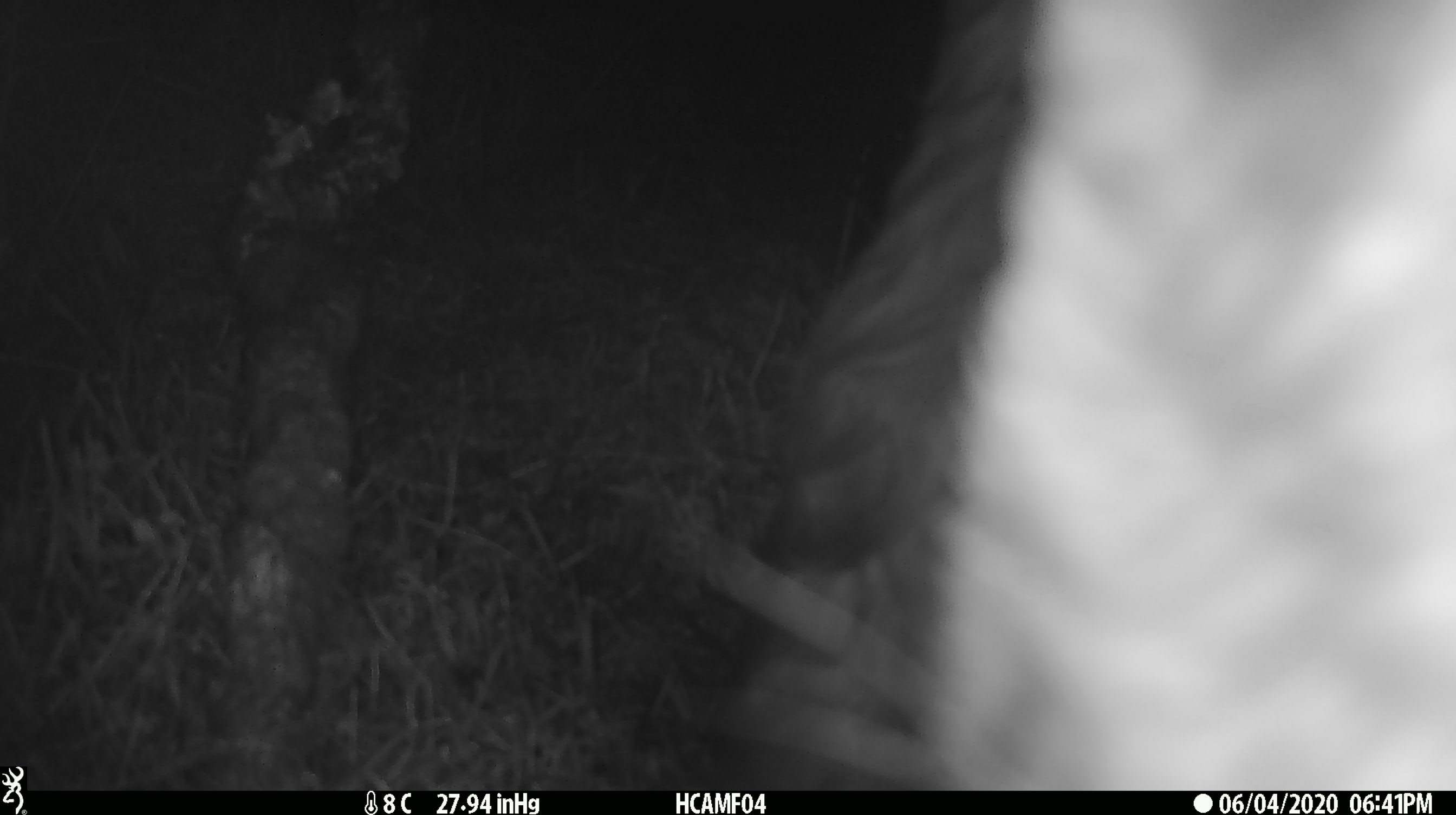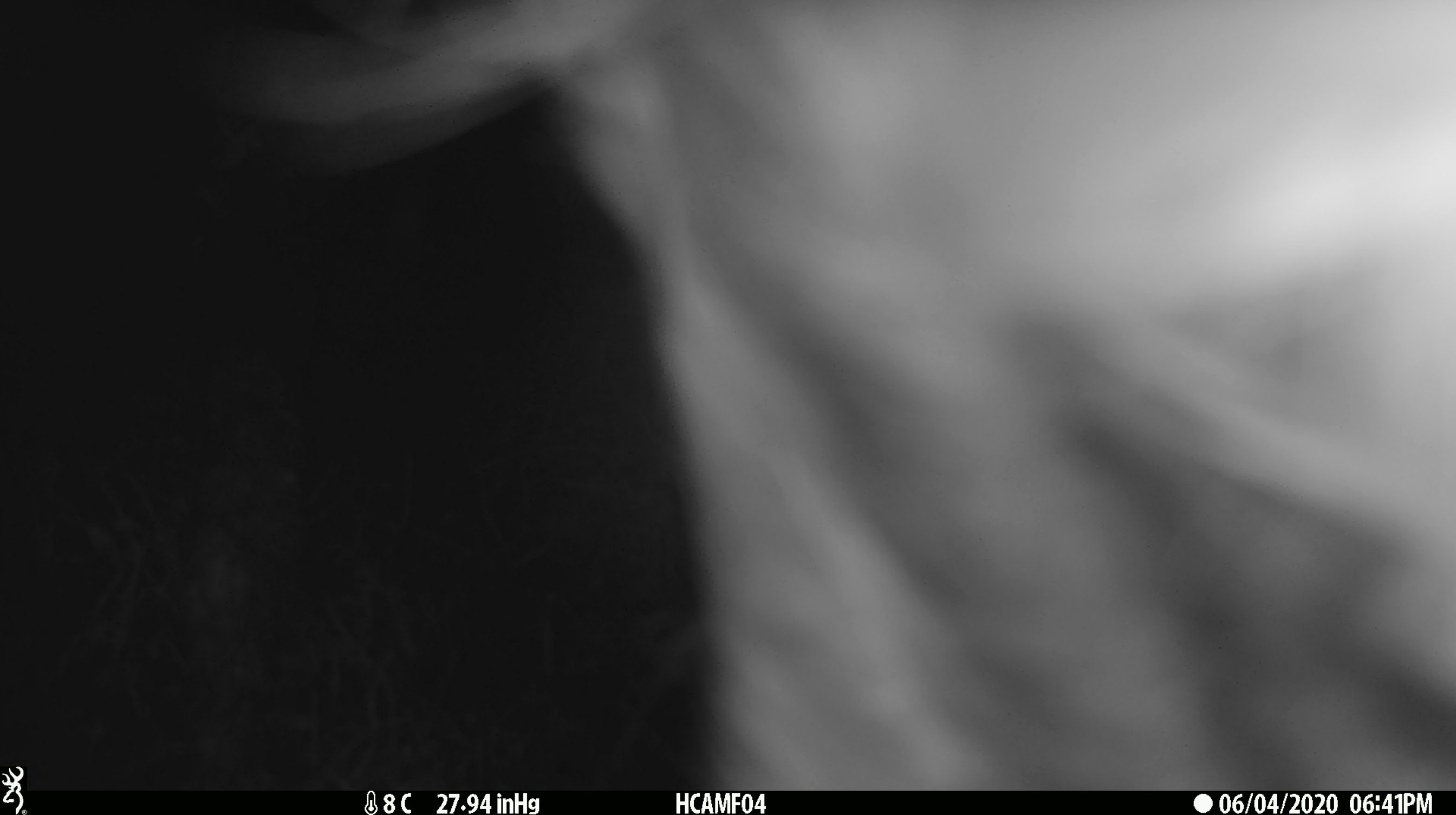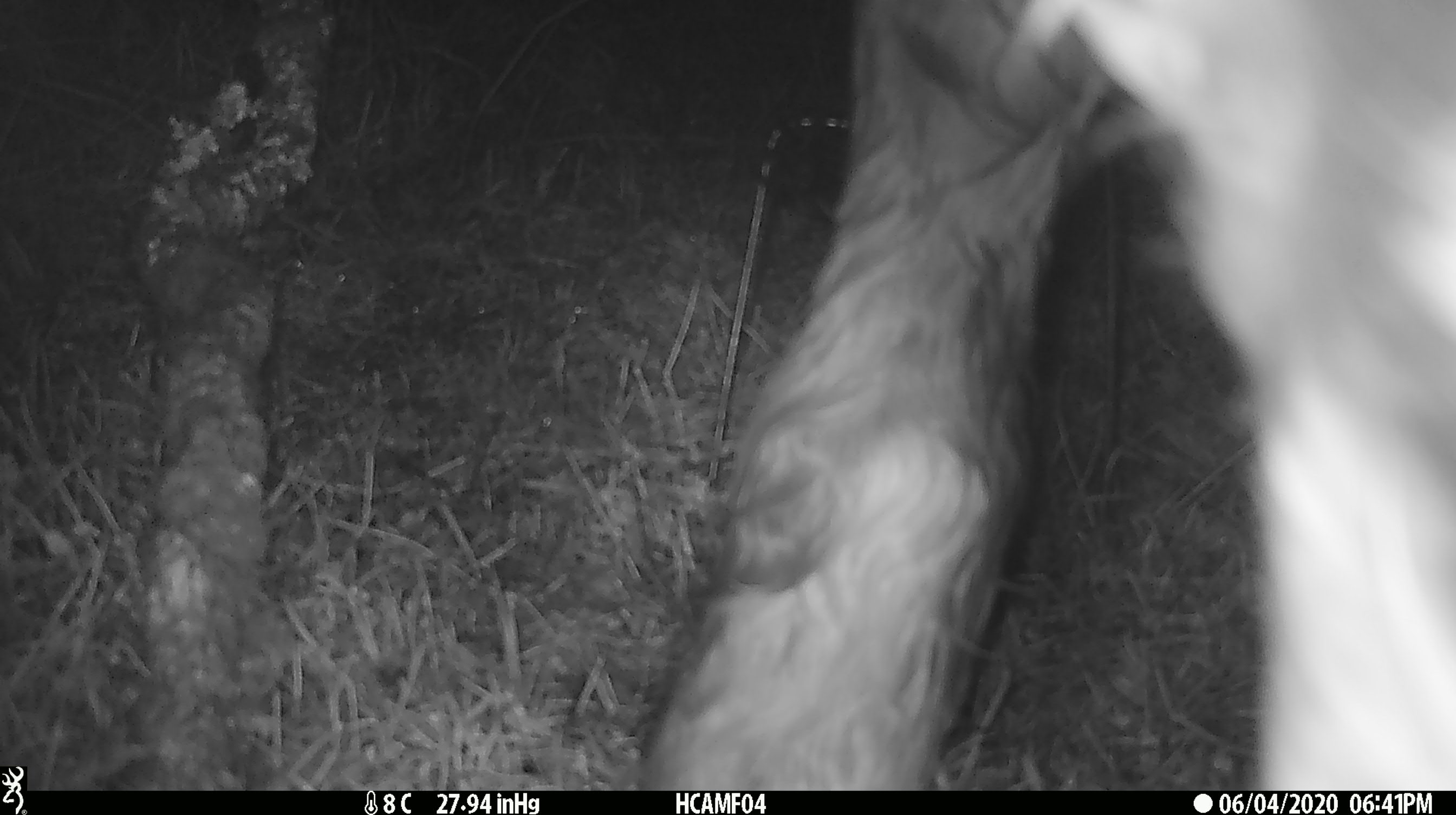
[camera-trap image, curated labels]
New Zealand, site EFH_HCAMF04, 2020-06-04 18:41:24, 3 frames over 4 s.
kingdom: Animalia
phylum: Chordata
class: Mammalia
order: Artiodactyla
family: Bovidae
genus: Bos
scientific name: Bos taurus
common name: domestic cow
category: cow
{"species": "cow (domestic cow) (Bos taurus)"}